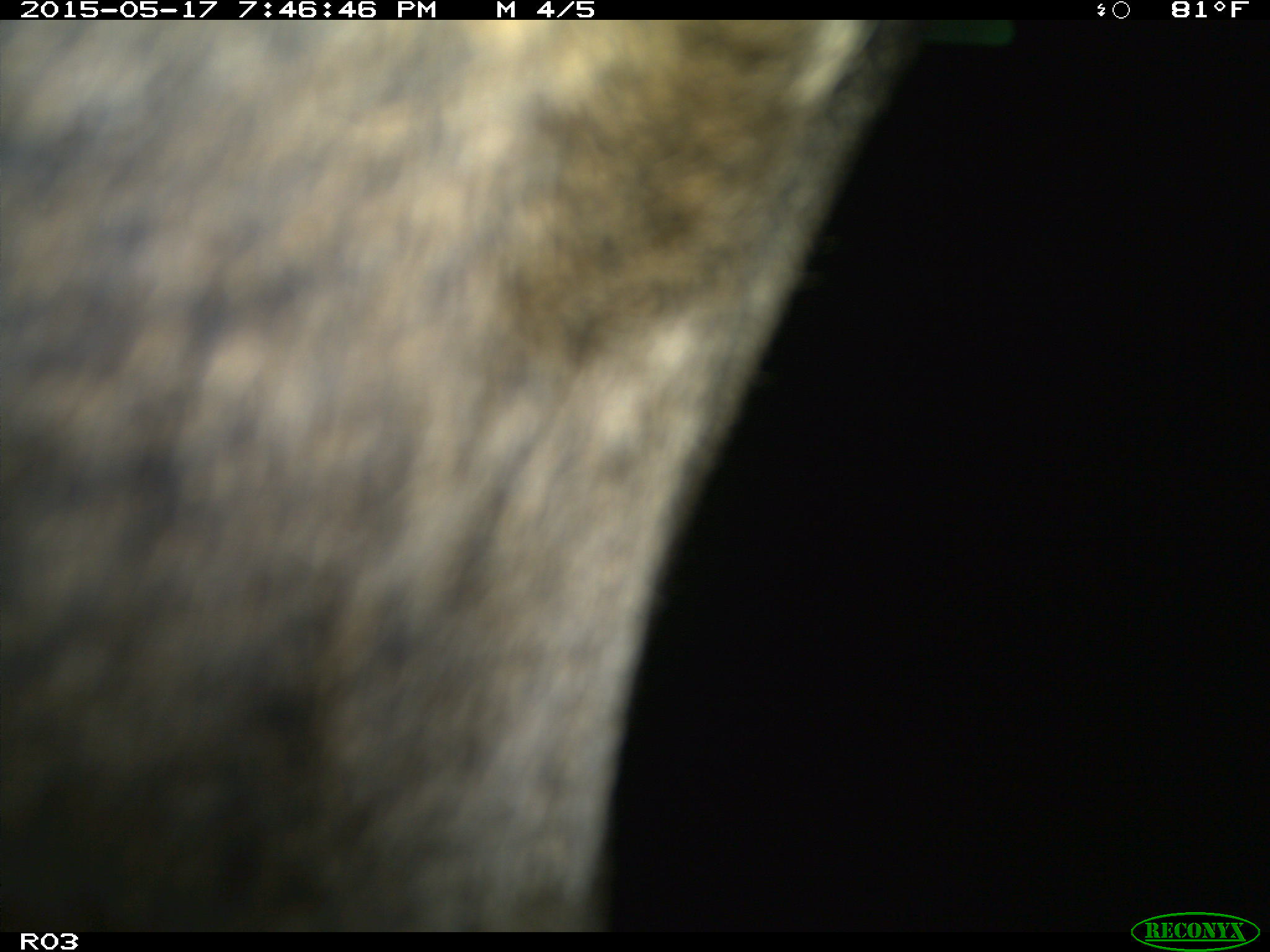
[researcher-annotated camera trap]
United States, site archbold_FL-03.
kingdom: Animalia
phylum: Chordata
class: Mammalia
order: Artiodactyla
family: Bovidae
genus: Bos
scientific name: Bos taurus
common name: domestic cow